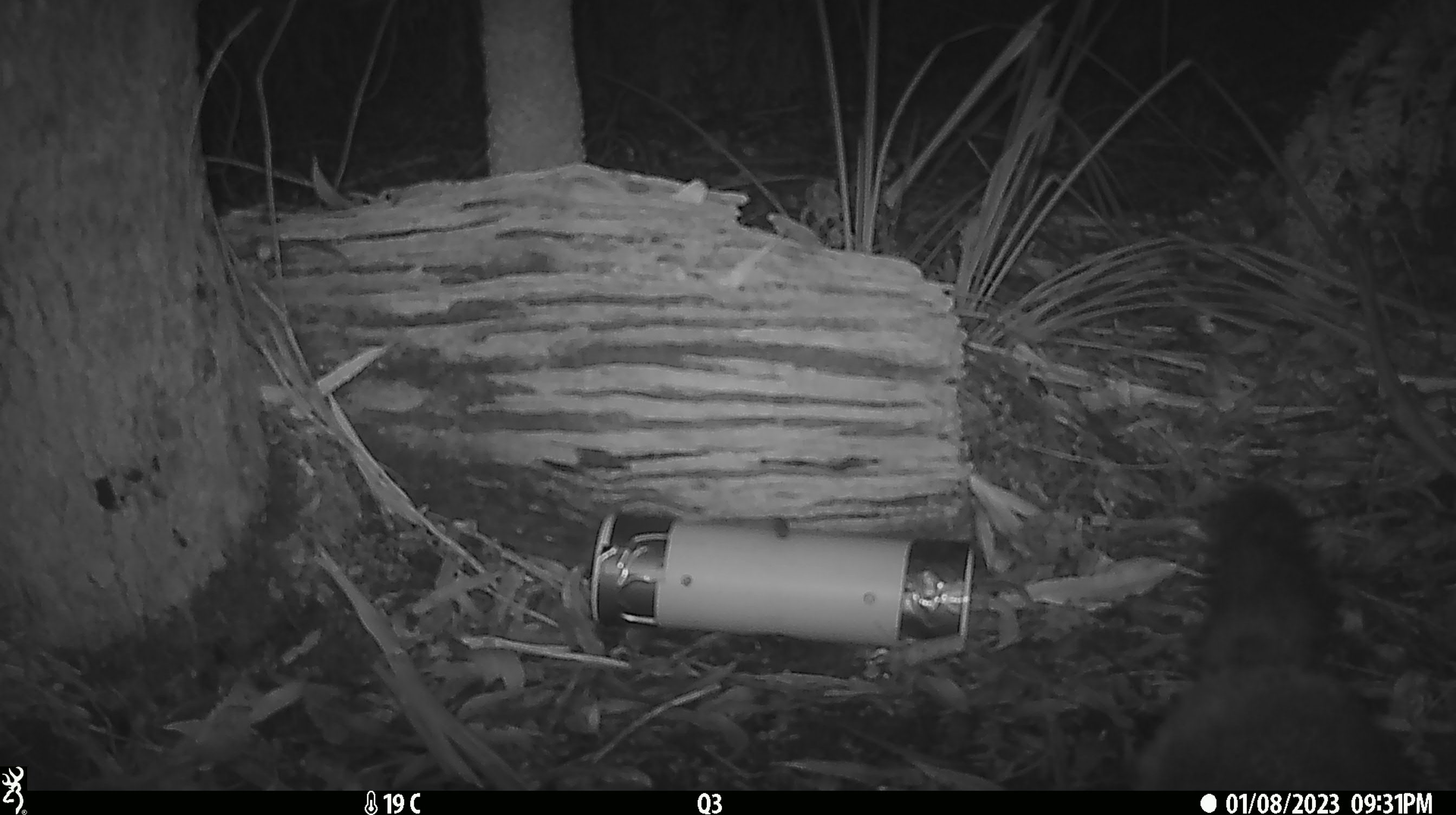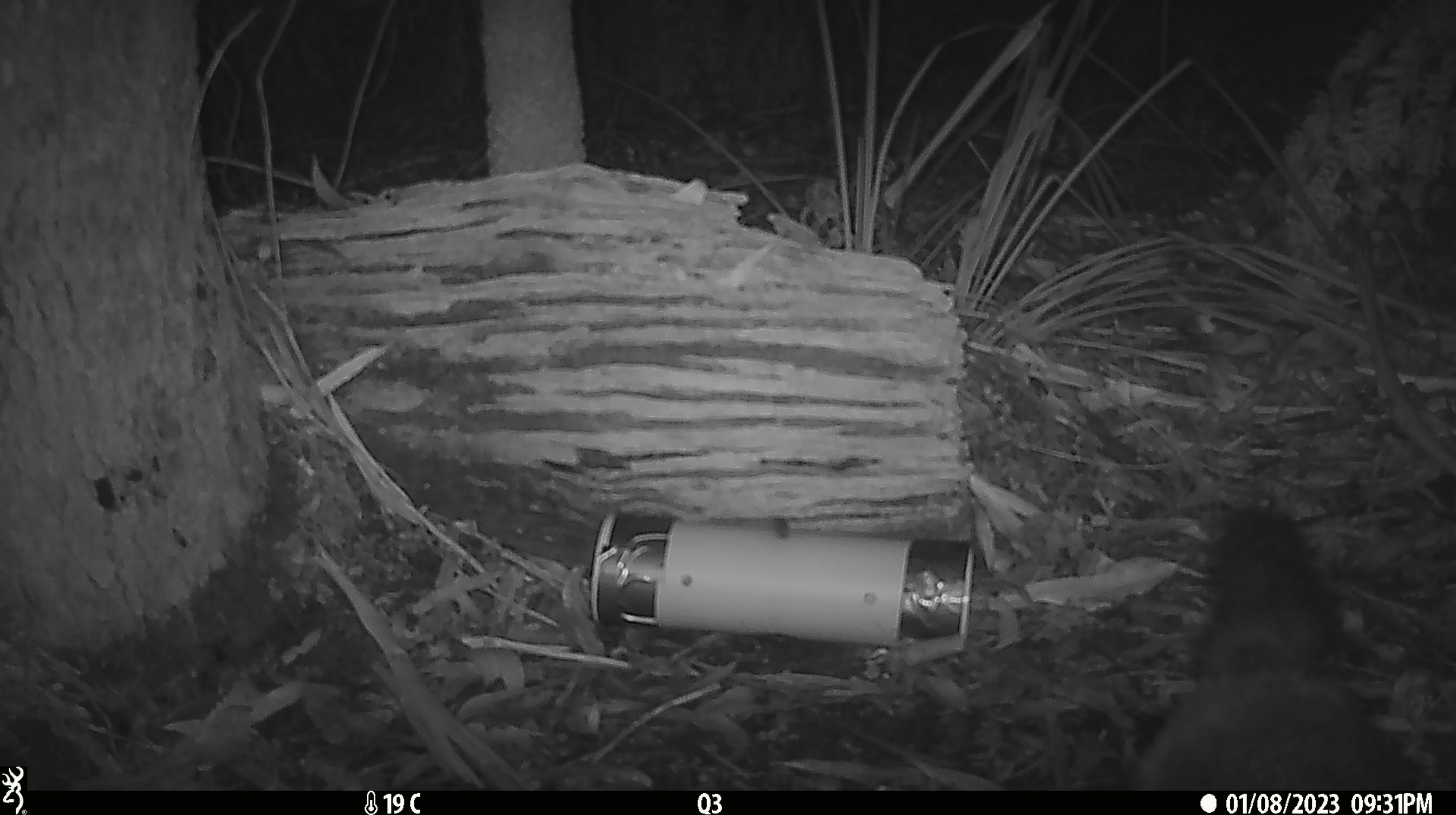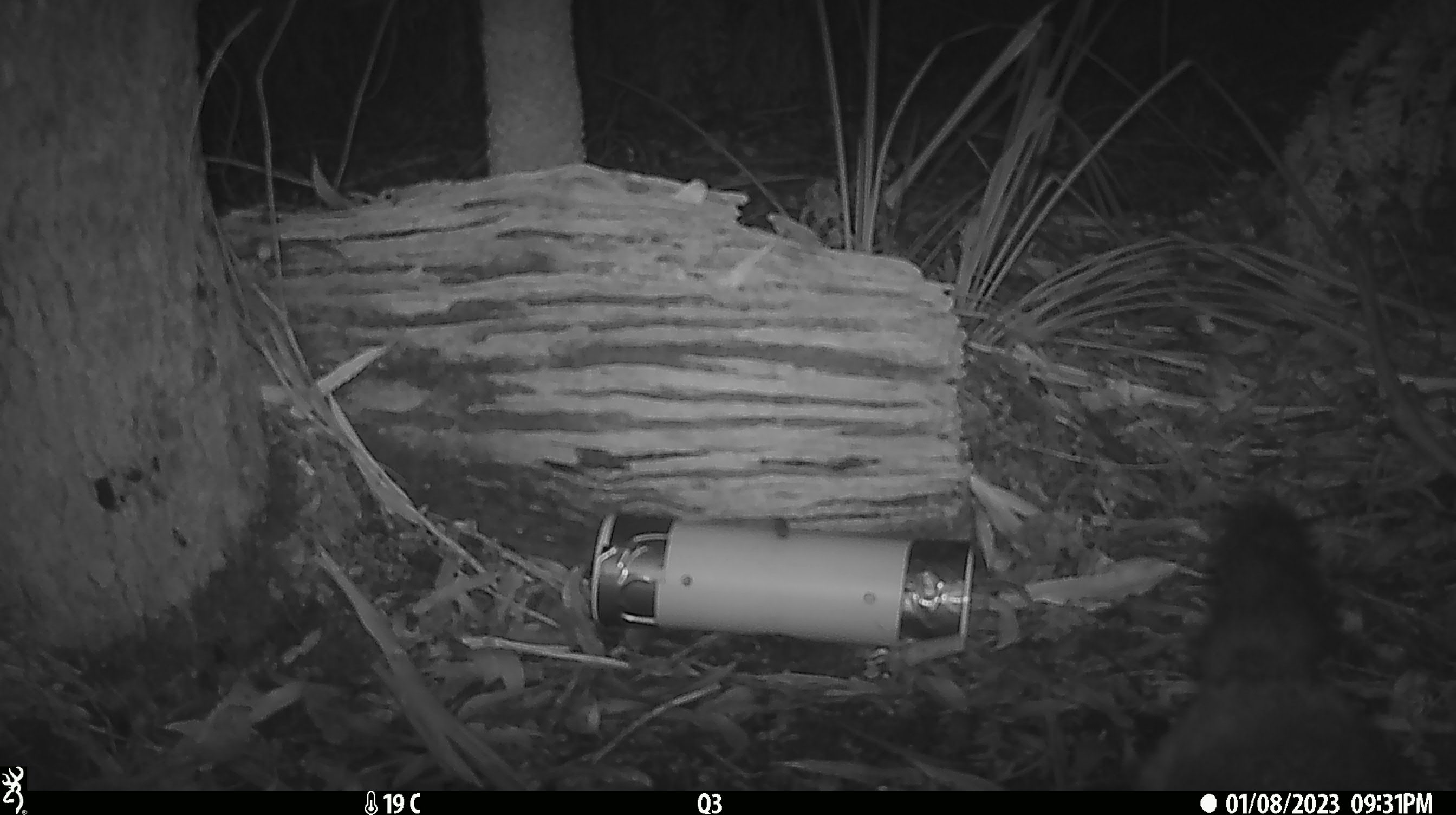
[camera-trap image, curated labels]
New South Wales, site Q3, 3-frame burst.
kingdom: Animalia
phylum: Chordata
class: Mammalia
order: Diprotodontia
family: Phalangeridae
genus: Trichosurus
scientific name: Trichosurus vulpecula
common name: common brushtail possum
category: possum